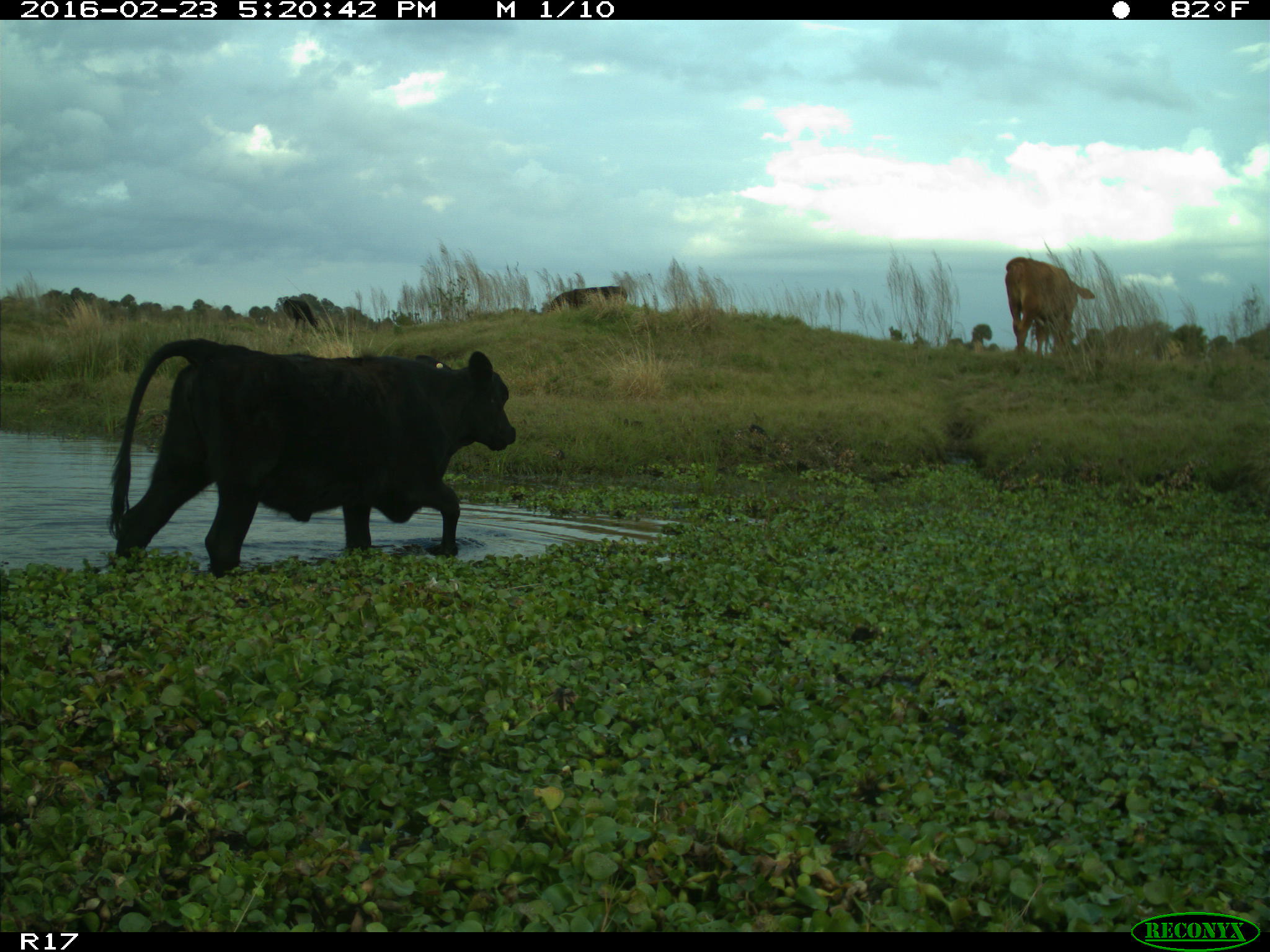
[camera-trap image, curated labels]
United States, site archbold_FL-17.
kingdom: Animalia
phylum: Chordata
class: Mammalia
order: Artiodactyla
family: Bovidae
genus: Bos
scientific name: Bos taurus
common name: domestic cow